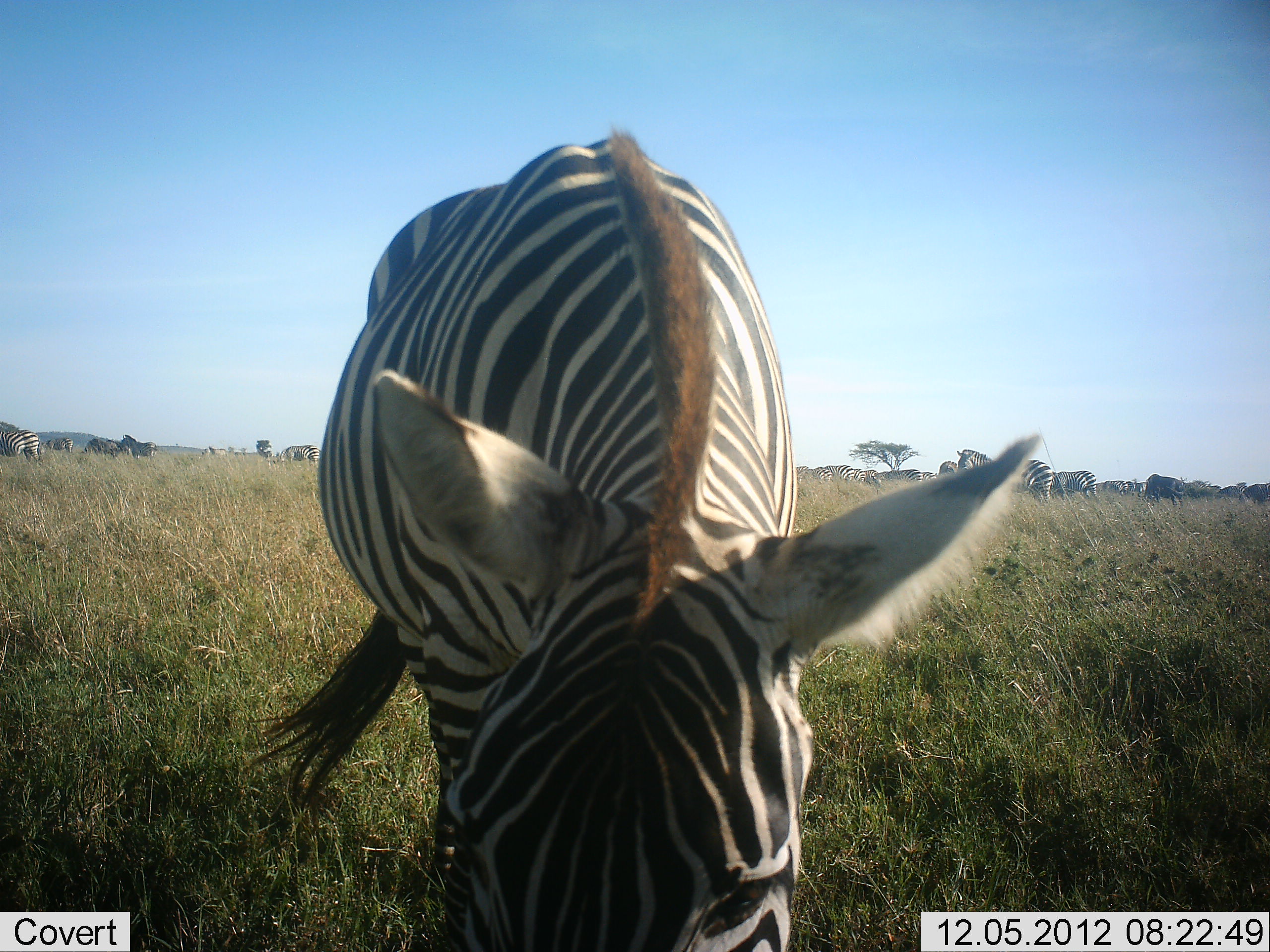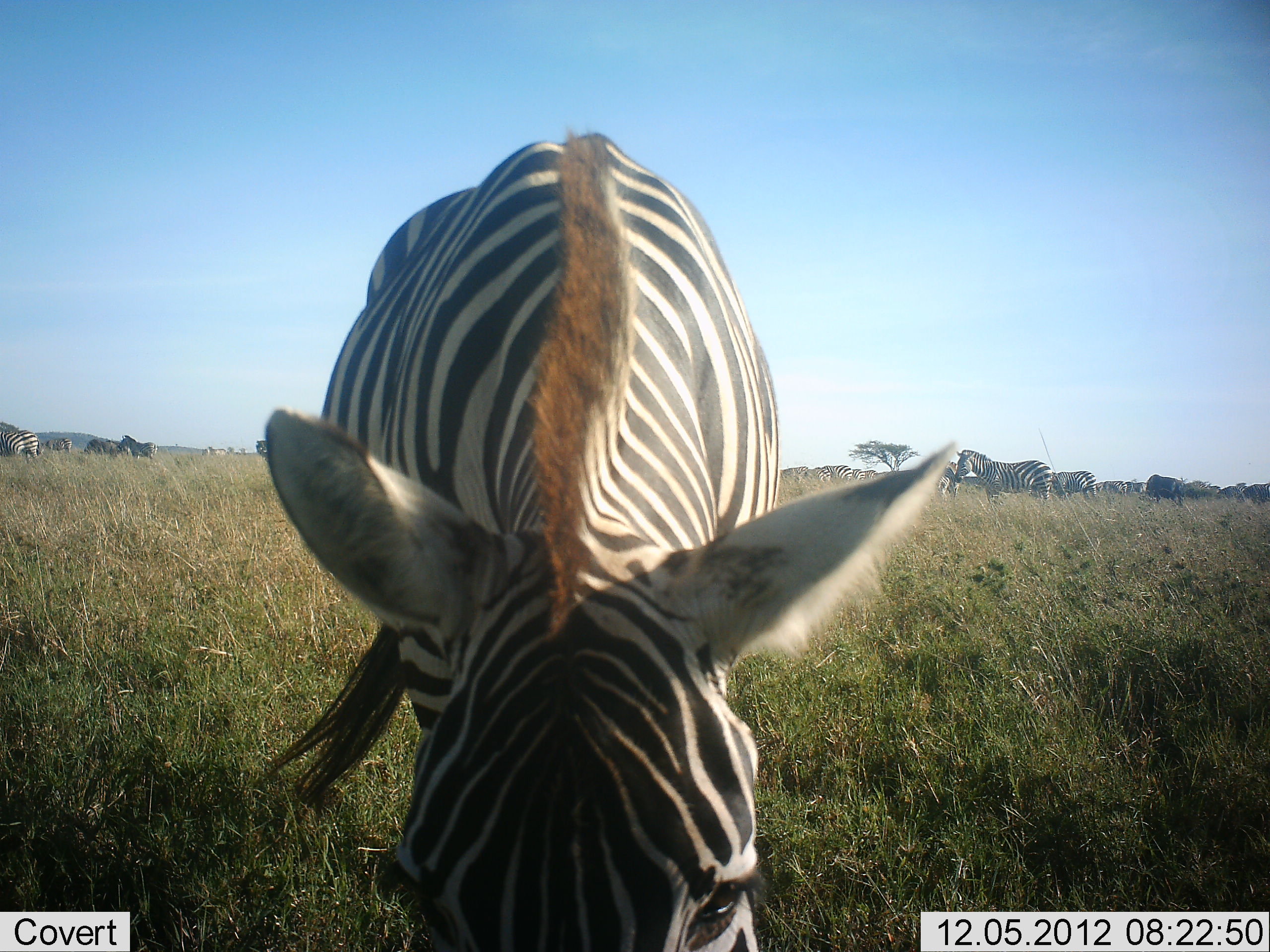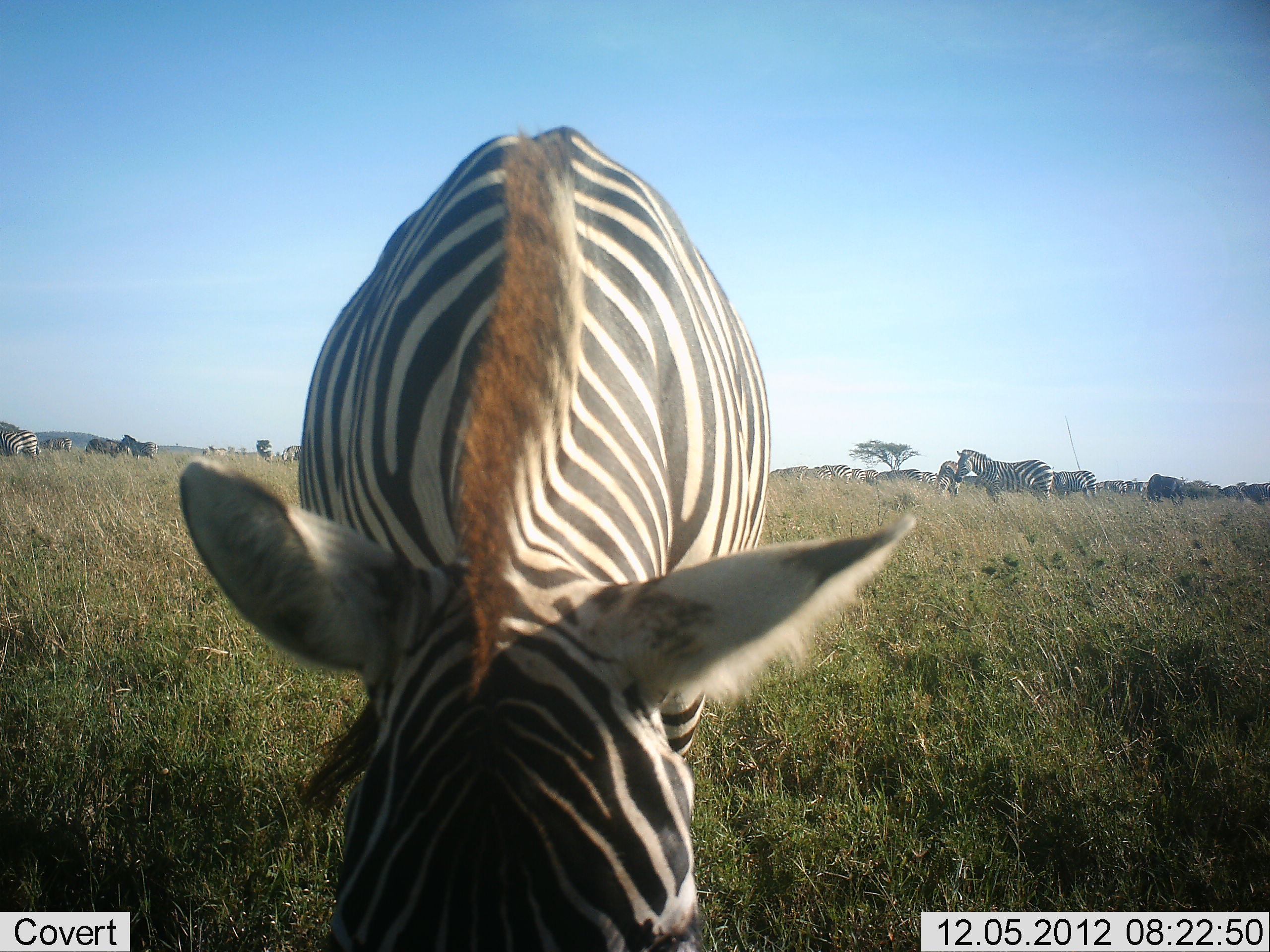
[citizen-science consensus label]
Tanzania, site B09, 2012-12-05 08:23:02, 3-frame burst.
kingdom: Animalia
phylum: Chordata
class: Mammalia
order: Perissodactyla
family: Equidae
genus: Equus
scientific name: Equus quagga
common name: plains zebra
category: zebra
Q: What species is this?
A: Zebra (plains zebra) (Equus quagga).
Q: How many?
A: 8.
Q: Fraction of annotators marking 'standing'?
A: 69%.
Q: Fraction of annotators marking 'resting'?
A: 0%.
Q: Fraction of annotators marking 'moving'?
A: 23%.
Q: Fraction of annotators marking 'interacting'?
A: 8%.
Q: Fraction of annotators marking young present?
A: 0%.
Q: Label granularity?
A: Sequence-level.